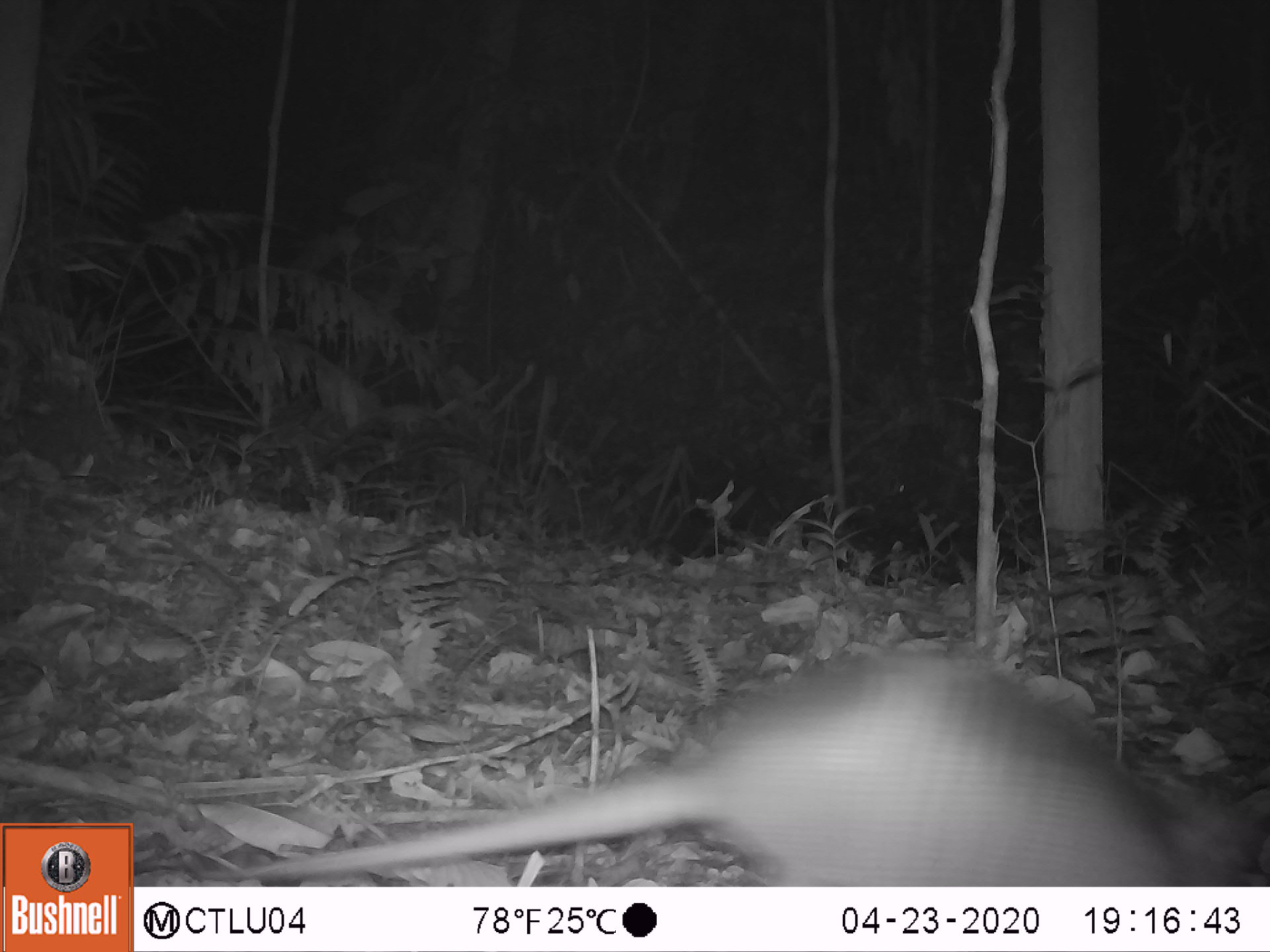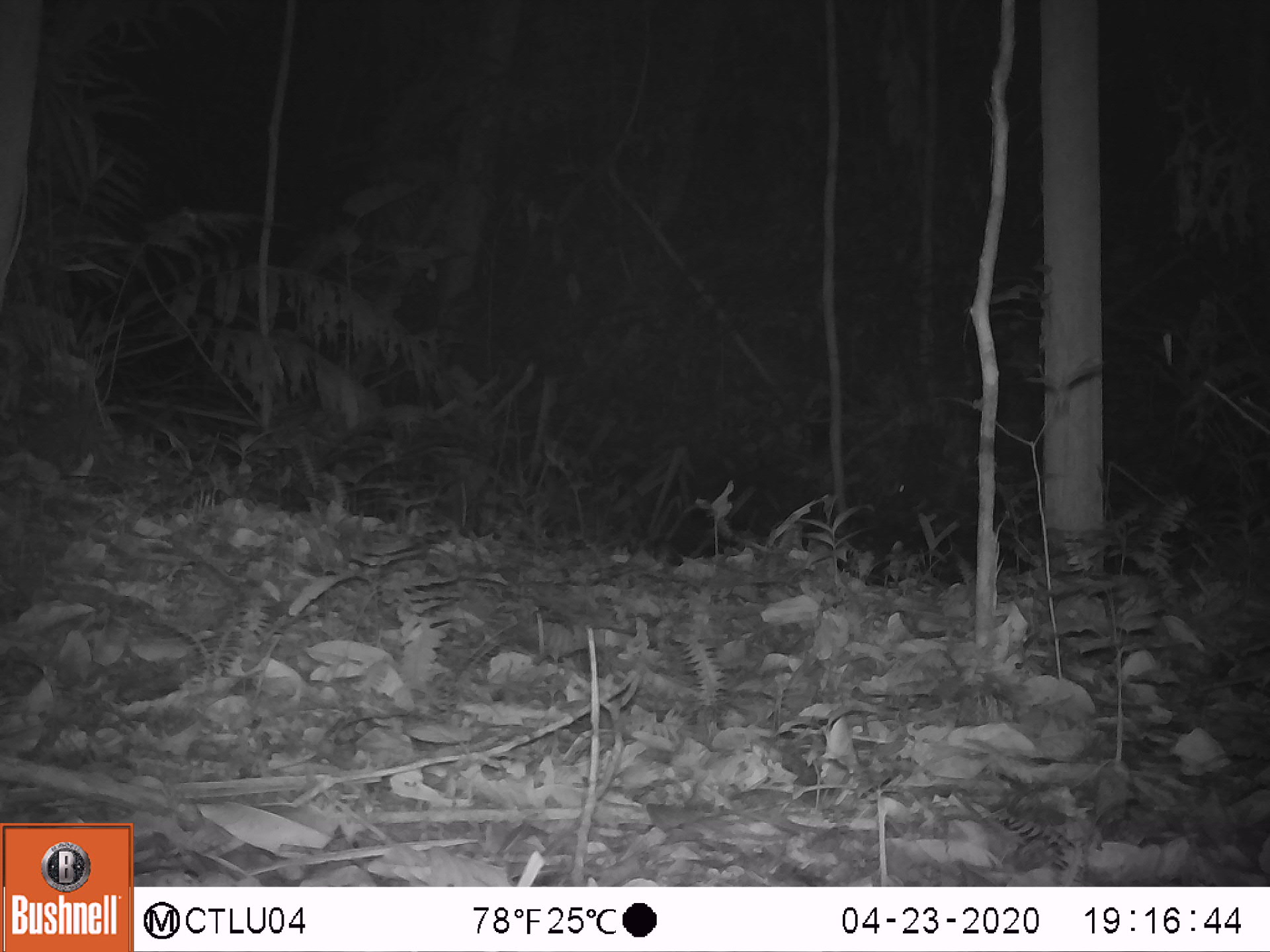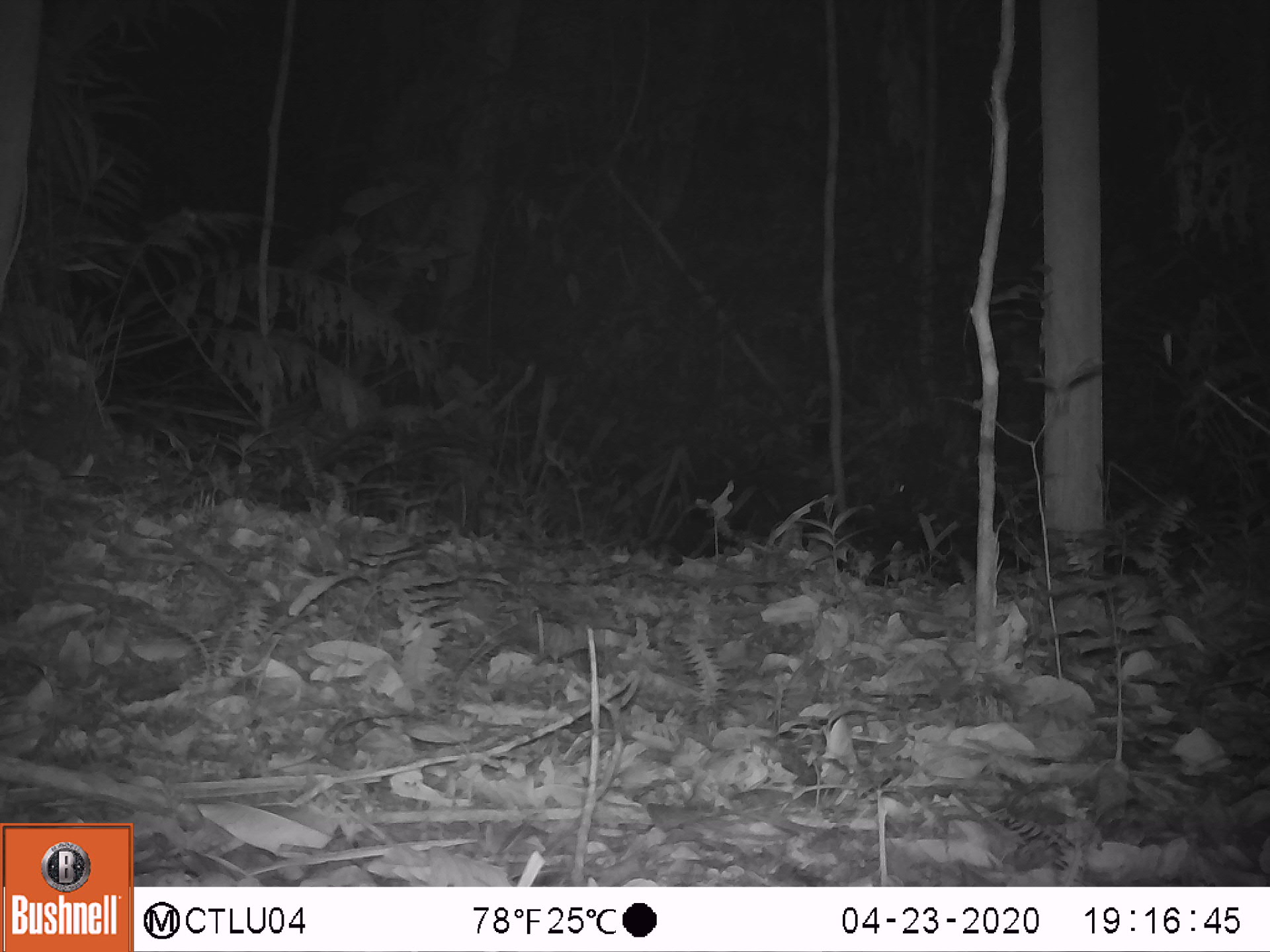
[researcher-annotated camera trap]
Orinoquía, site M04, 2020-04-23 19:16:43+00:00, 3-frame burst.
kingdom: Animalia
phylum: Chordata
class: Mammalia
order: Cingulata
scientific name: Cingulata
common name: armadillo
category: unknown armadillo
Unknown armadillo (armadillo) (Cingulata).